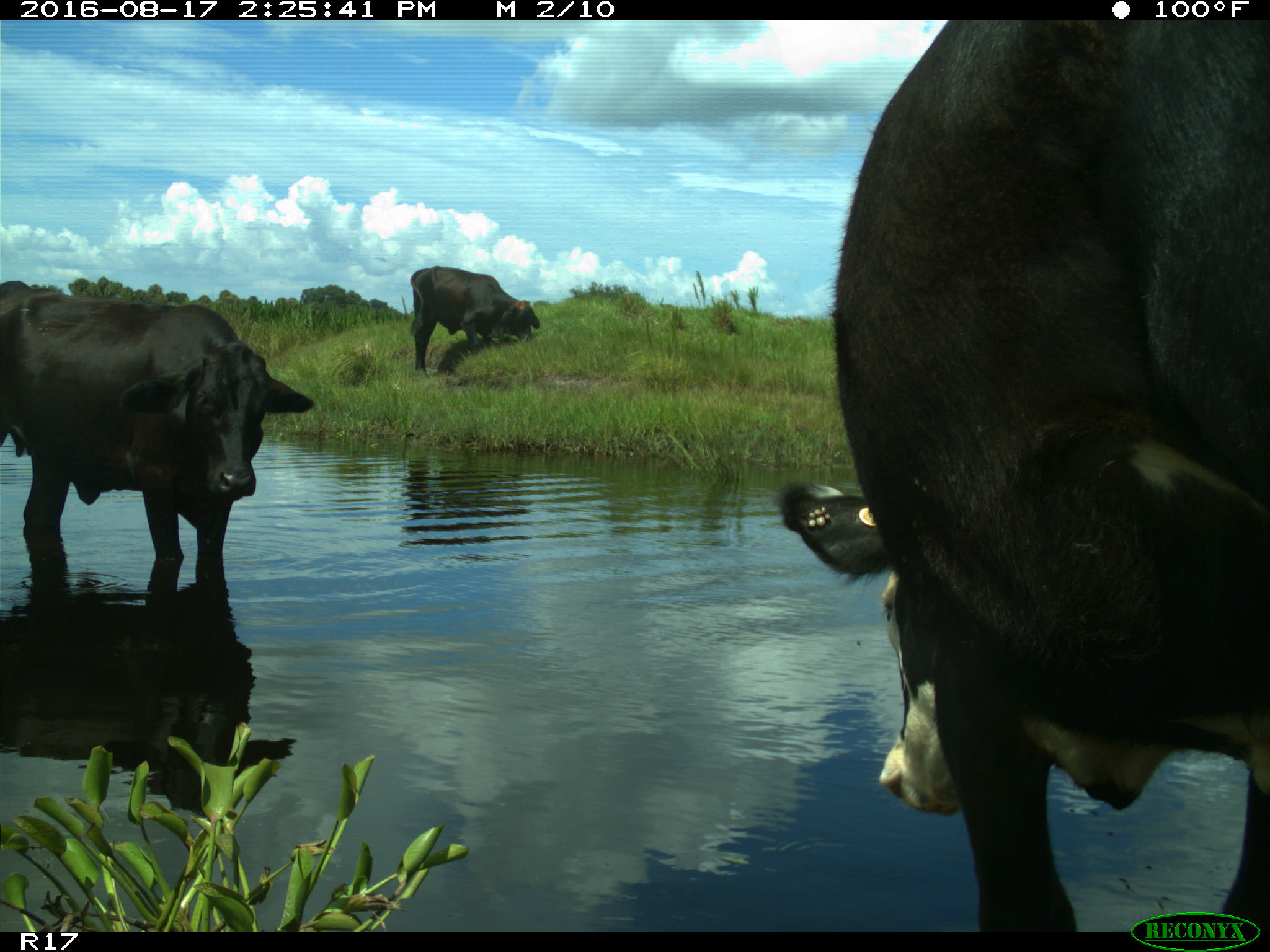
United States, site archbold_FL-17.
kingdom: Animalia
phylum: Chordata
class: Mammalia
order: Artiodactyla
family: Bovidae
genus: Bos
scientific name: Bos taurus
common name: domestic cow